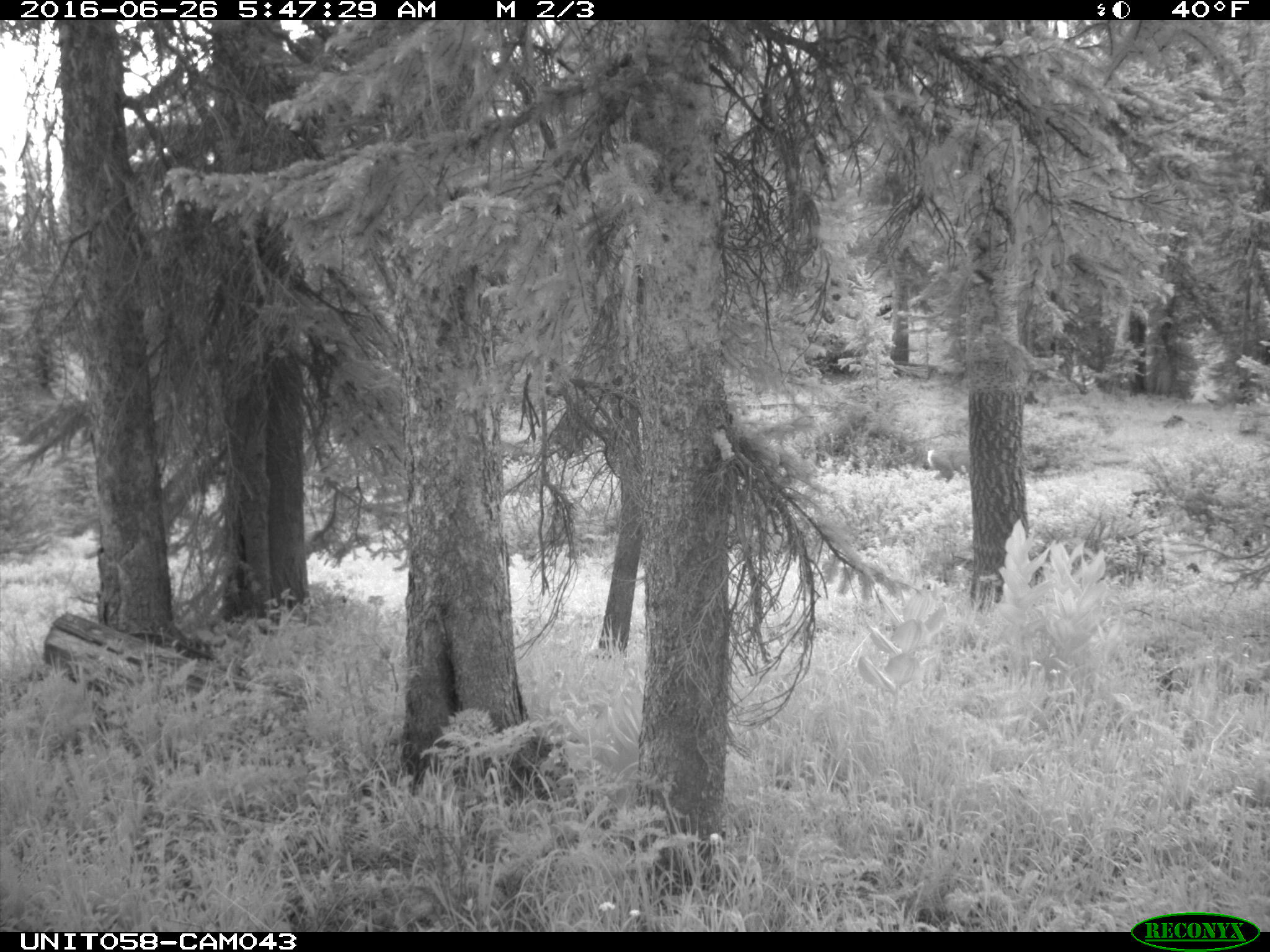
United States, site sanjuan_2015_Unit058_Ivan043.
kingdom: Animalia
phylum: Chordata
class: Mammalia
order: Artiodactyla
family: Cervidae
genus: Odocoileus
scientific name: Odocoileus hemionus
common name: mule deer